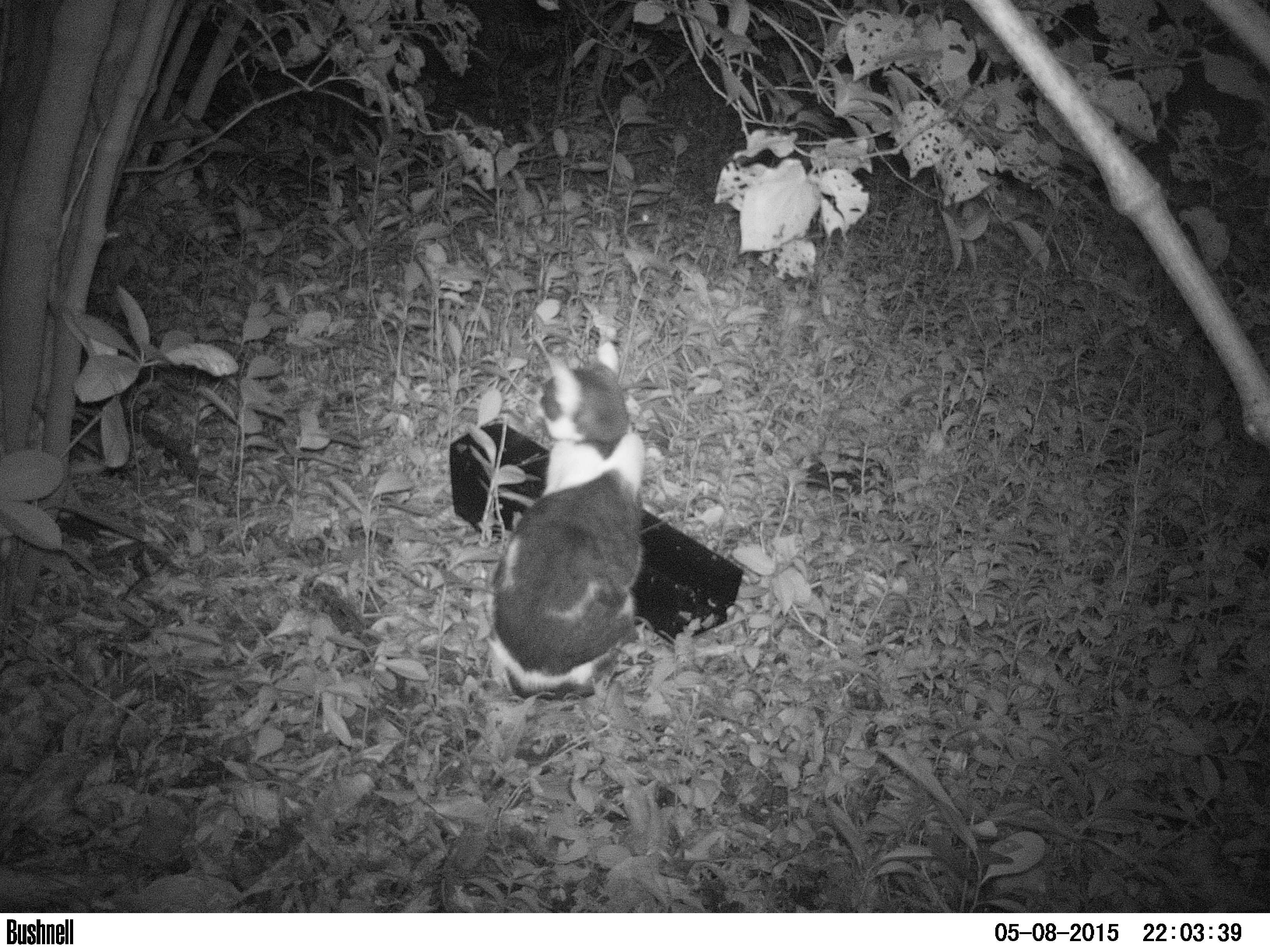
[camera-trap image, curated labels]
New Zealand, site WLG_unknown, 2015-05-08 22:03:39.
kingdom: Animalia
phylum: Chordata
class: Mammalia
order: Carnivora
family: Felidae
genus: Felis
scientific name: Felis catus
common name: domestic cat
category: cat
Cat (domestic cat) (Felis catus).